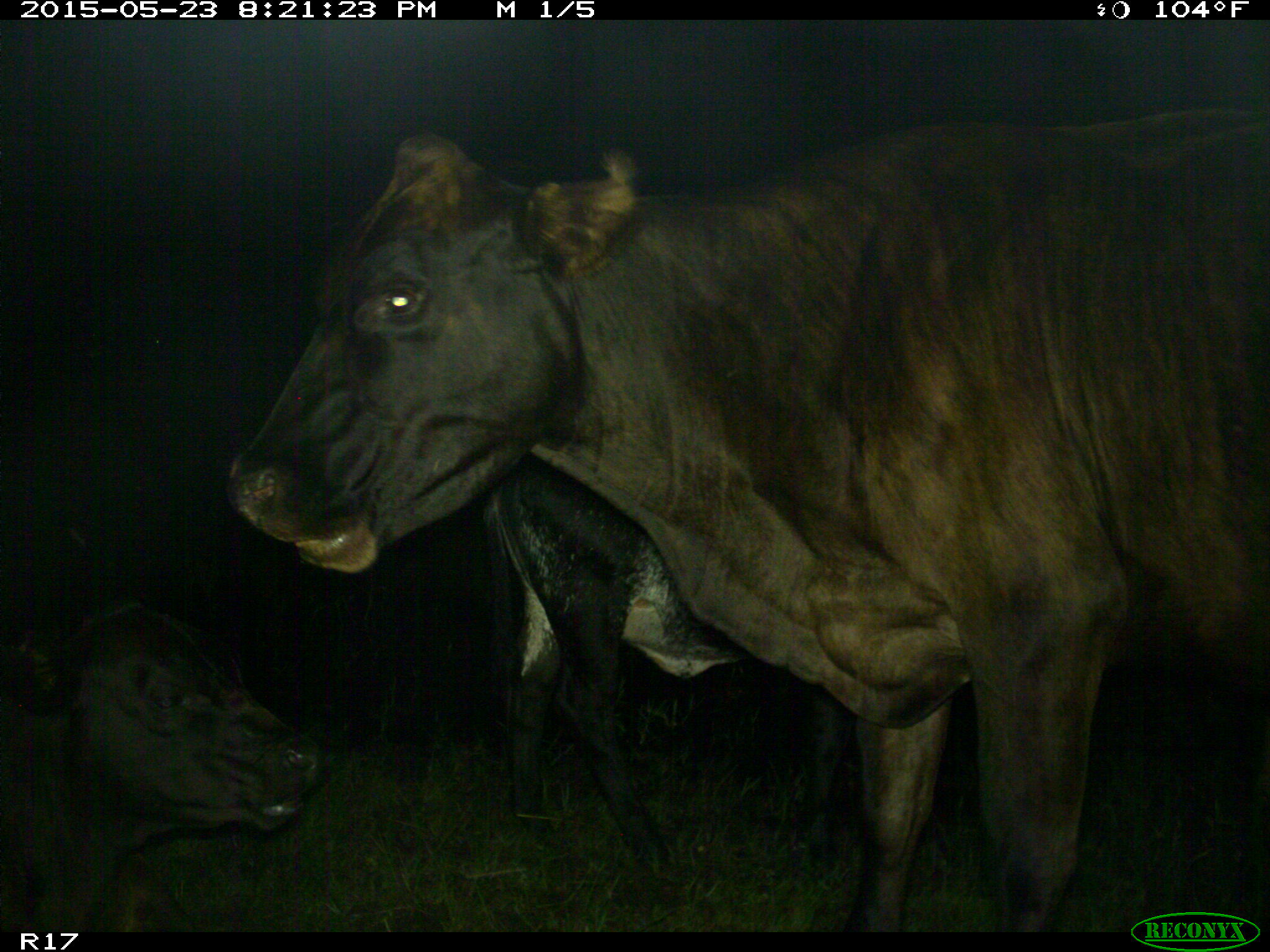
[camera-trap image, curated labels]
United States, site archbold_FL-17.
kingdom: Animalia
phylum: Chordata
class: Mammalia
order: Artiodactyla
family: Bovidae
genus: Bos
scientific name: Bos taurus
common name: domestic cow